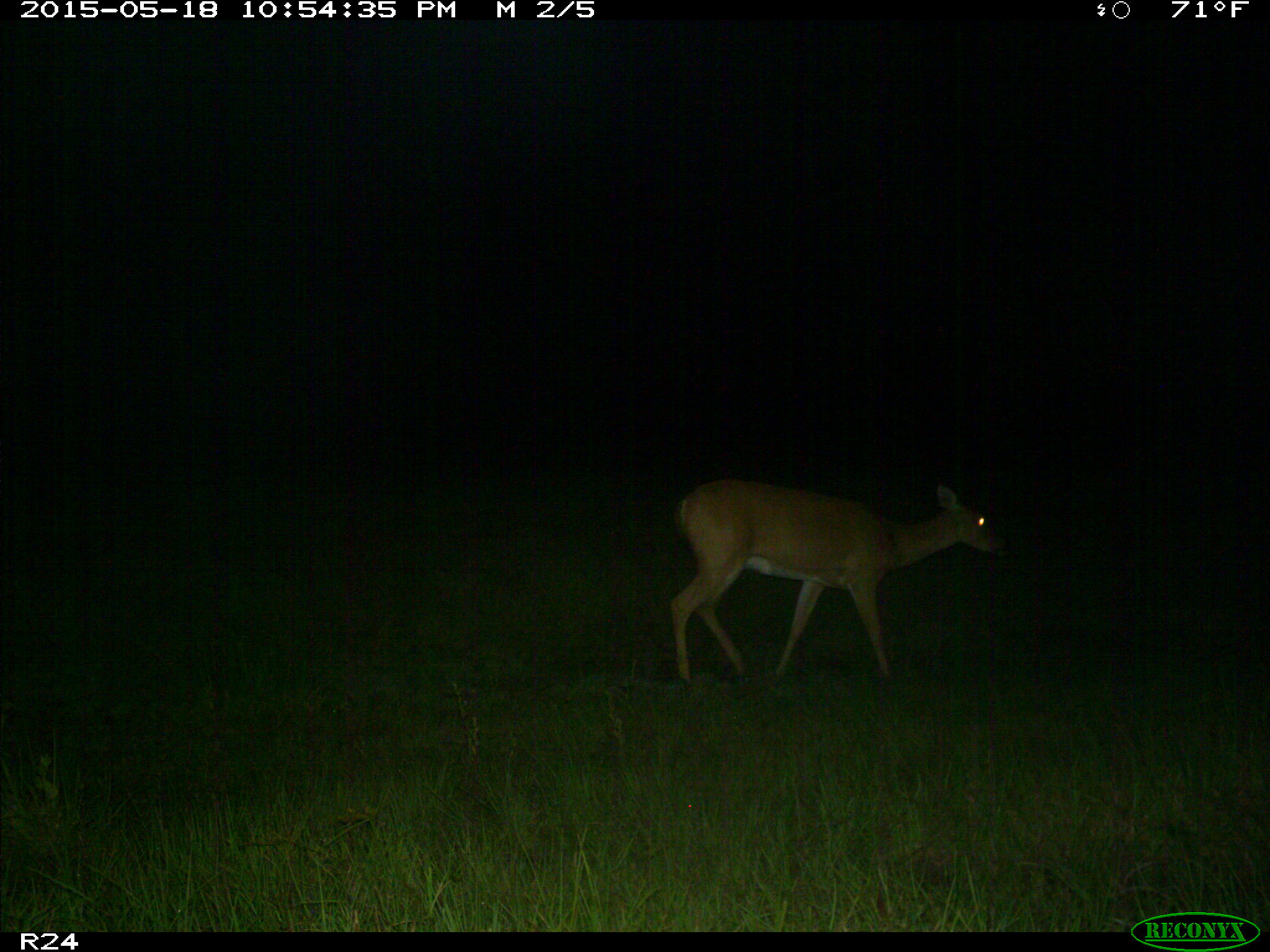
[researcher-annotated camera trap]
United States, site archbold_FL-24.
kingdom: Animalia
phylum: Chordata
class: Mammalia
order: Artiodactyla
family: Bovidae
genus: Bos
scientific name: Bos taurus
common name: domestic cow